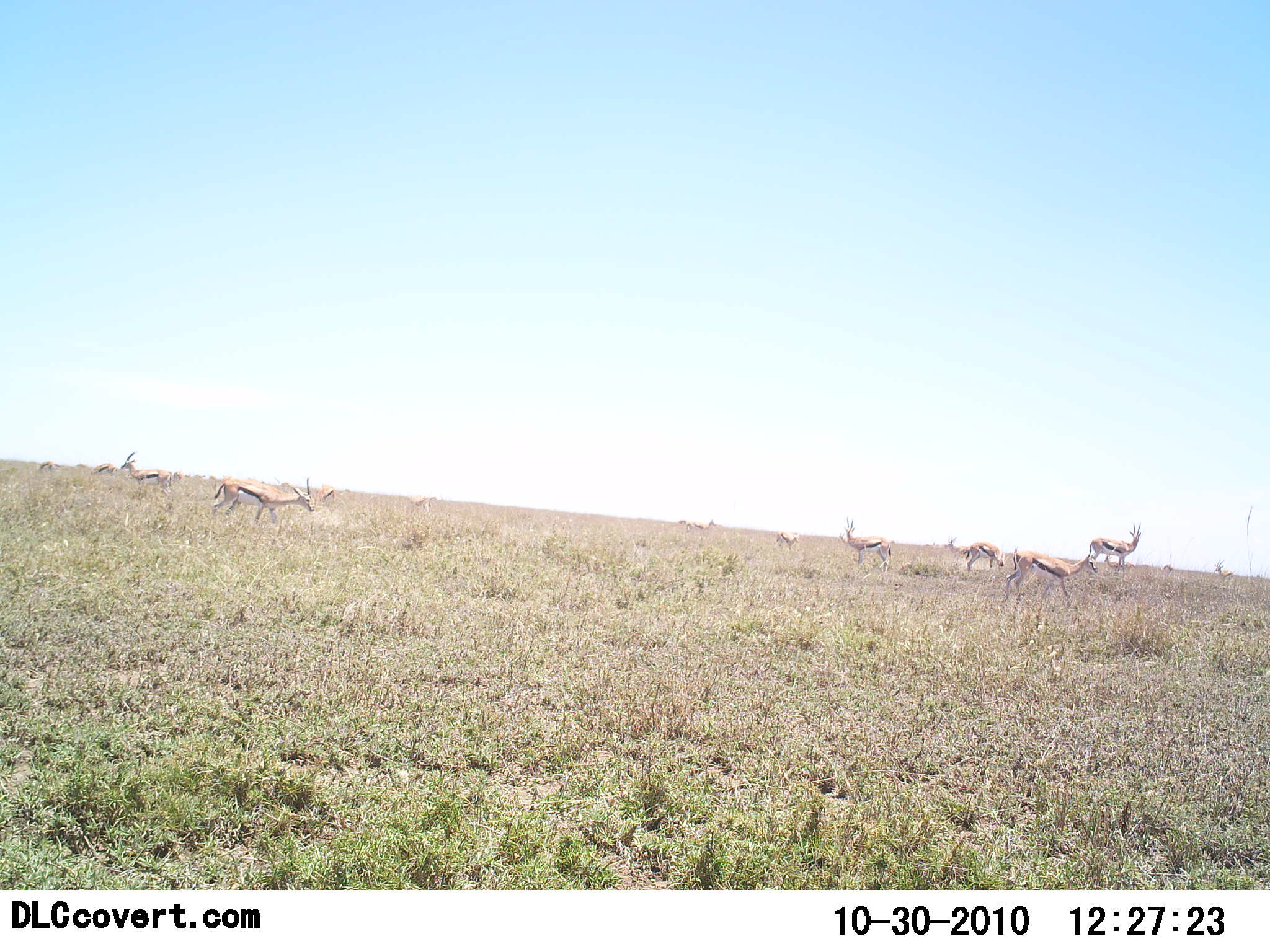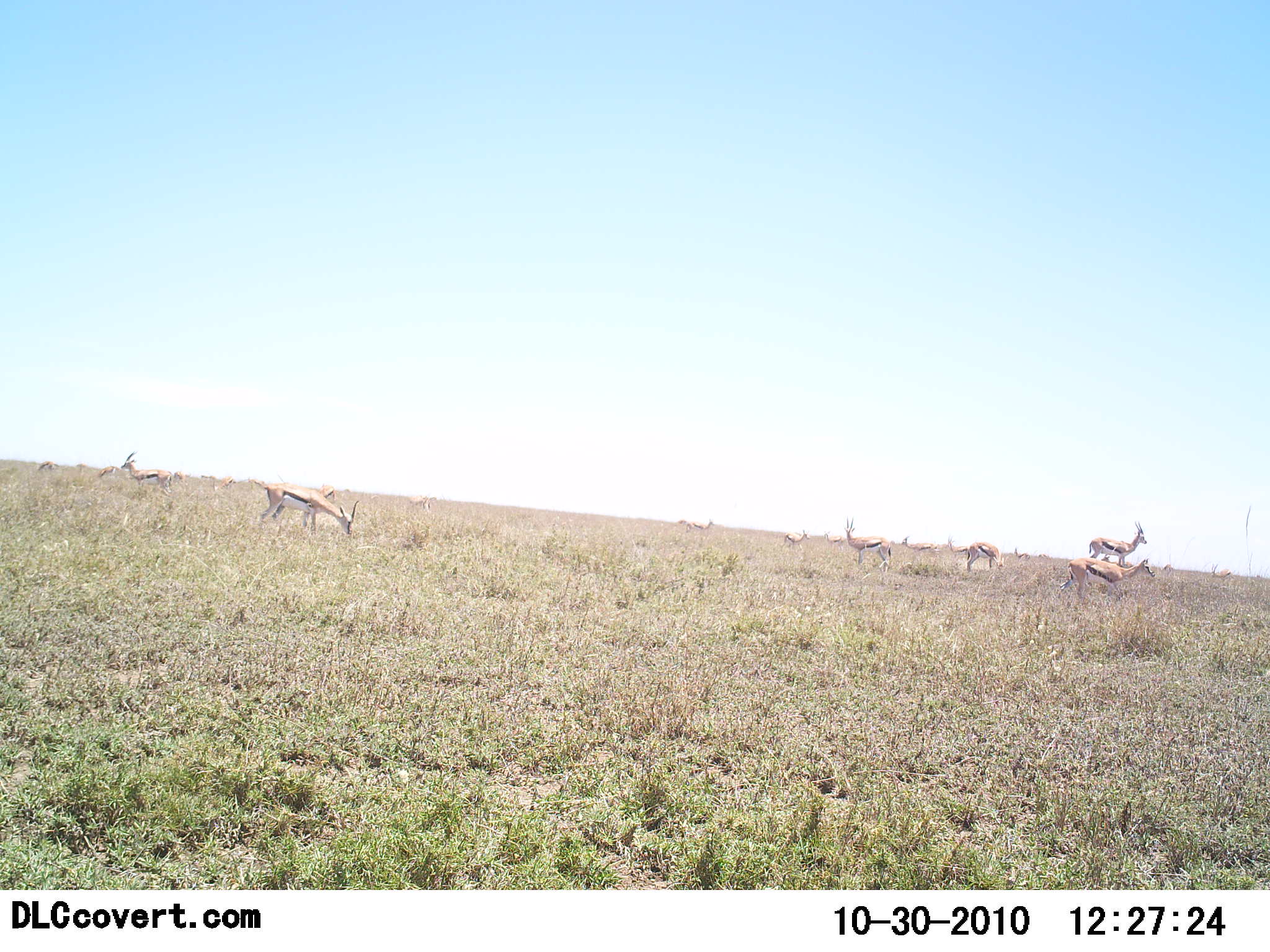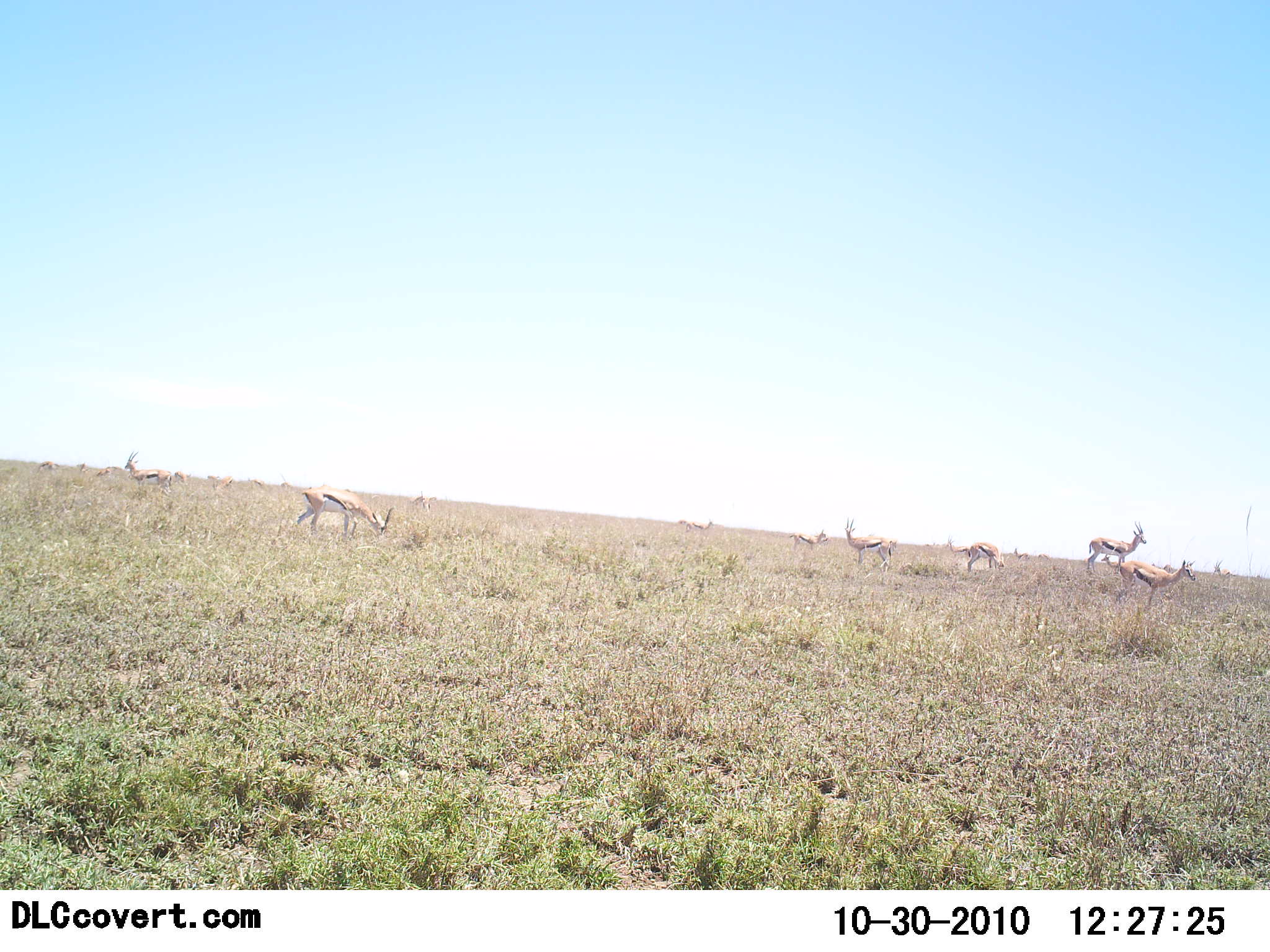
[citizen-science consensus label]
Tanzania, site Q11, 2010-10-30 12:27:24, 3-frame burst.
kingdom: Animalia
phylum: Chordata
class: Mammalia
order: Artiodactyla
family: Bovidae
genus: Eudorcas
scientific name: Eudorcas thomsonii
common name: thomson's gazelle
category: gazellethomsons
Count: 11-50.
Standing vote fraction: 67%.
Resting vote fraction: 0%.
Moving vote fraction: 60%.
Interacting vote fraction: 0%.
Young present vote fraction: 0%.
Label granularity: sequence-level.